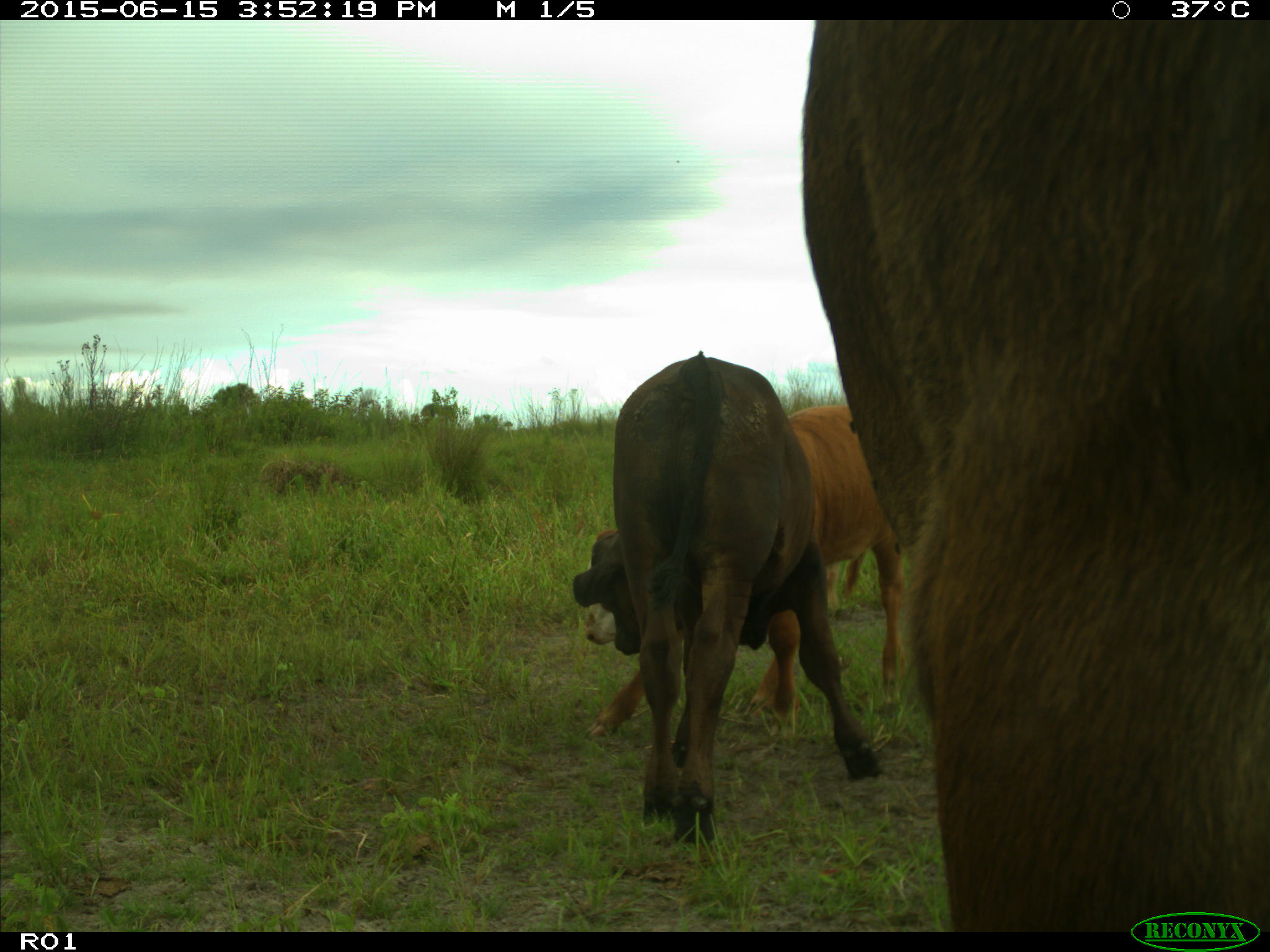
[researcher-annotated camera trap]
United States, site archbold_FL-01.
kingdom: Animalia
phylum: Chordata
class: Mammalia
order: Artiodactyla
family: Bovidae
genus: Bos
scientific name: Bos taurus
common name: domestic cow